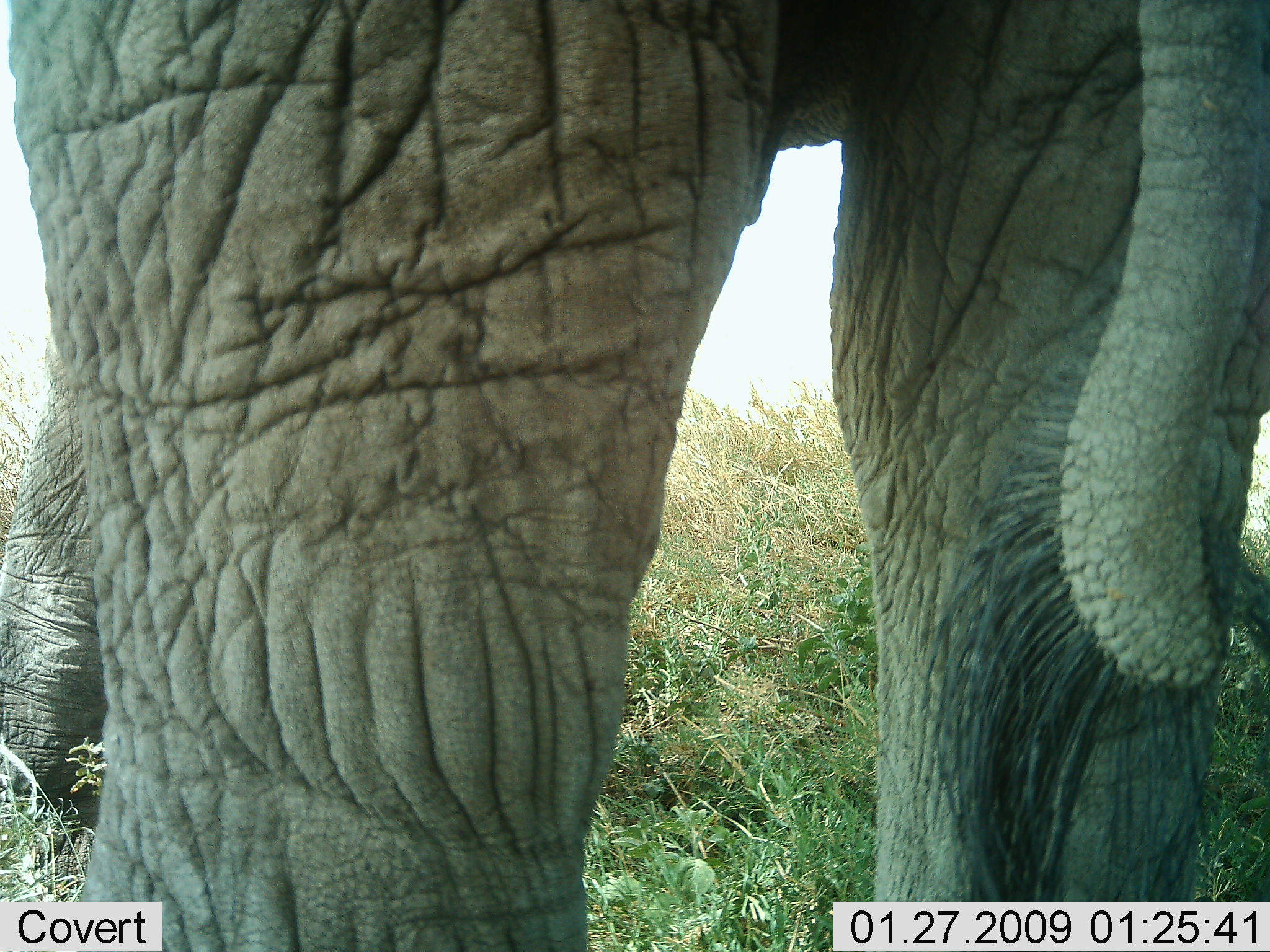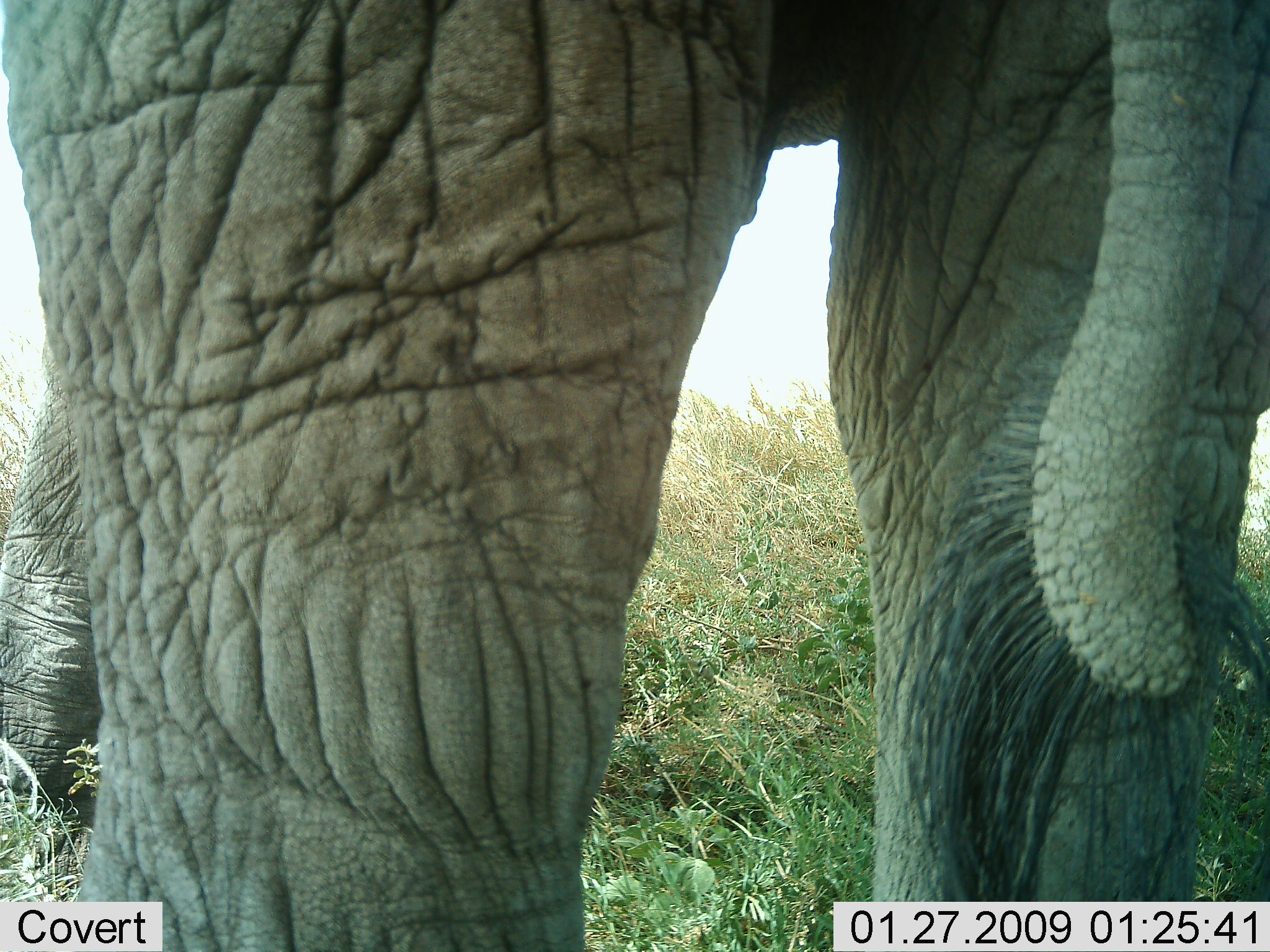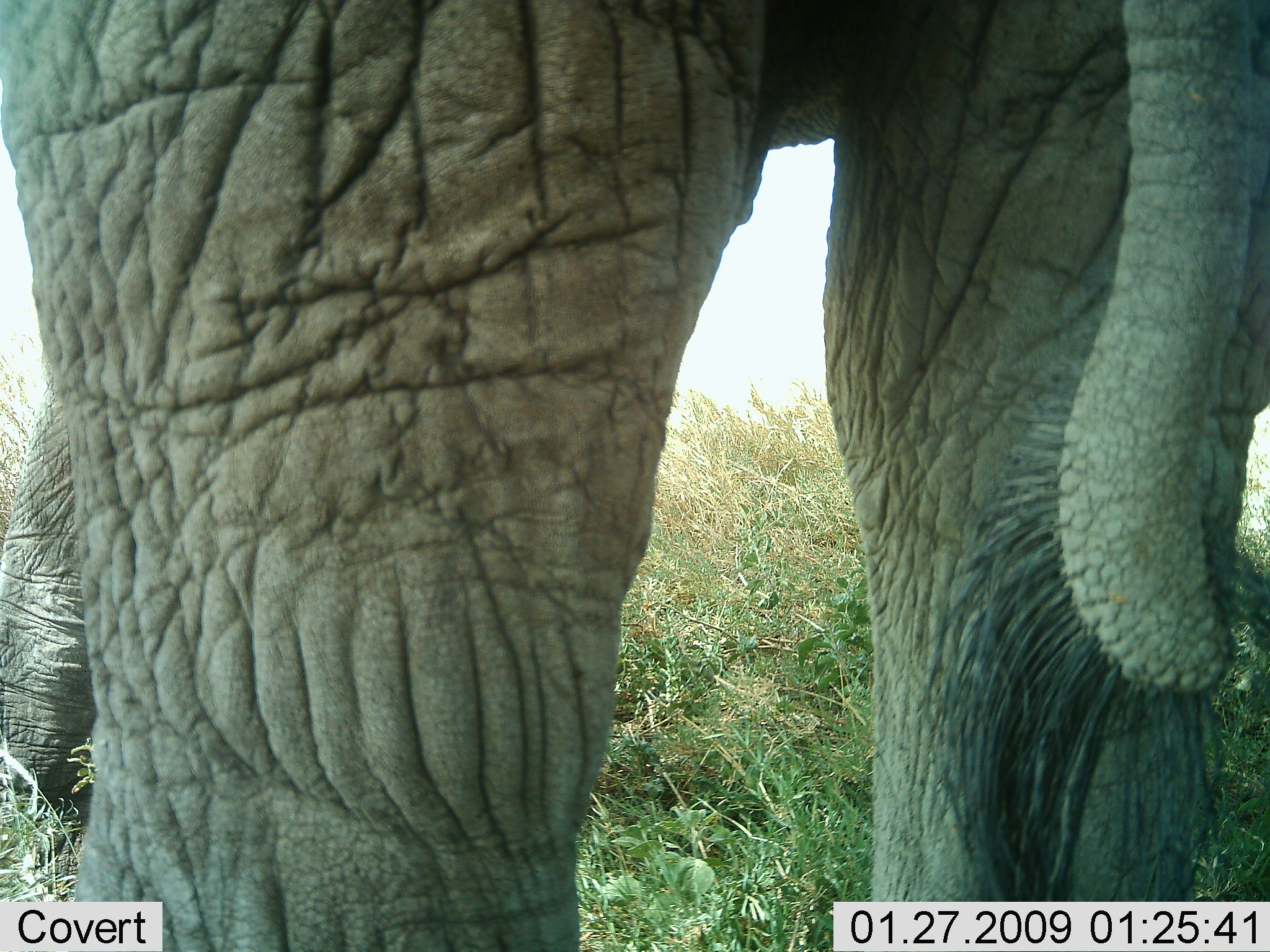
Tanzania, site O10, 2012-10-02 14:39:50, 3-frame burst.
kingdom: Animalia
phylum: Chordata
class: Mammalia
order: Proboscidea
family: Elephantidae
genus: Loxodonta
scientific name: Loxodonta africana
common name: african bush elephant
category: elephant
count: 1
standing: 100%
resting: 0%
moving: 0%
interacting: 10%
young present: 0%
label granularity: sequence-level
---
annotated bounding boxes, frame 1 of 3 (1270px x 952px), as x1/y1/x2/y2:
animal: 0/1/1269/952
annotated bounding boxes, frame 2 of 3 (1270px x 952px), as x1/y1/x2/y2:
animal: 0/1/1269/952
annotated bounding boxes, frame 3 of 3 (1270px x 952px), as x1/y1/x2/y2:
animal: 0/1/1269/952